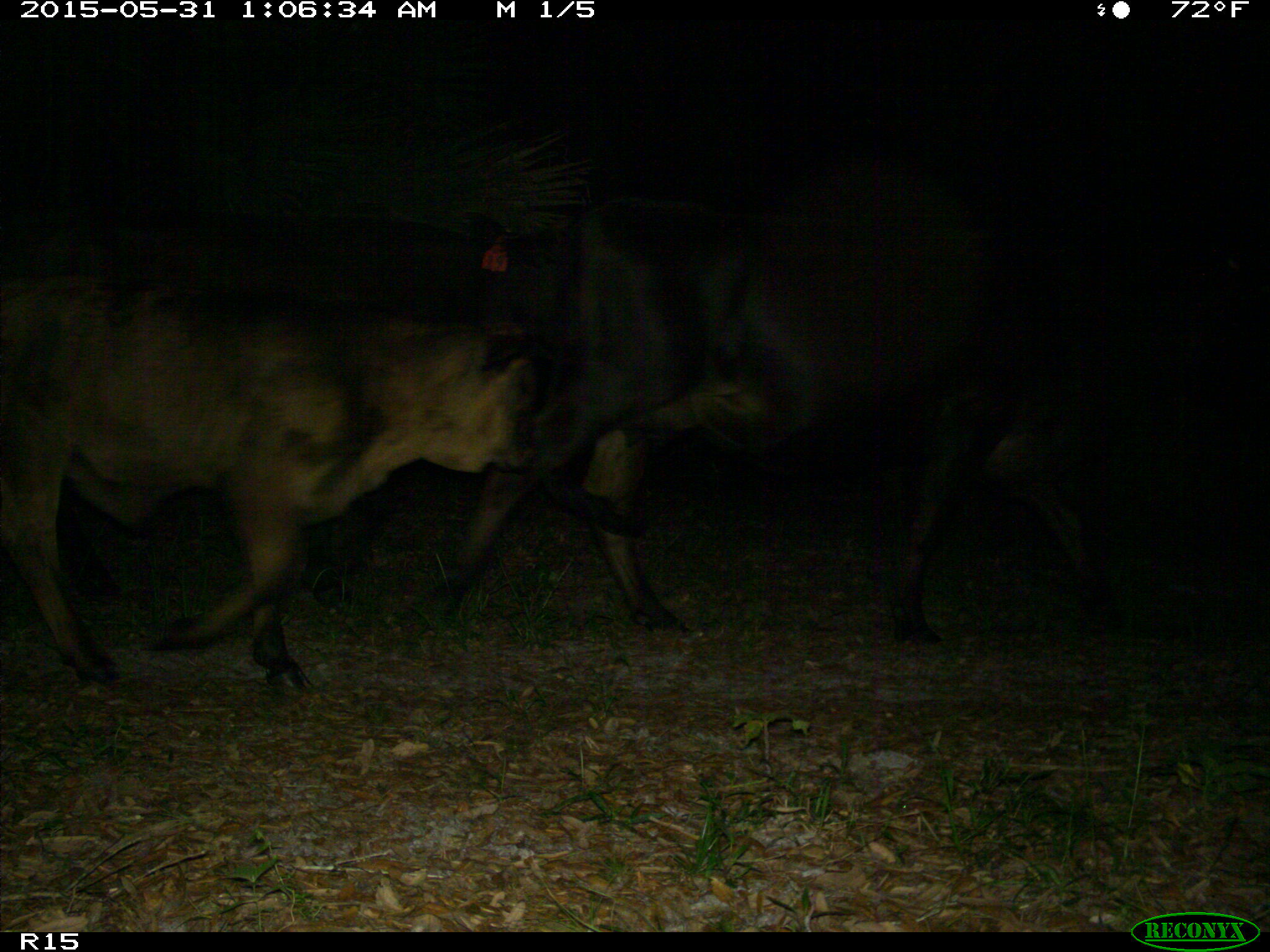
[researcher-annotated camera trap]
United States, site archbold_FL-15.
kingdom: Animalia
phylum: Chordata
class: Mammalia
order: Artiodactyla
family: Bovidae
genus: Bos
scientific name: Bos taurus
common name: domestic cow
Bos taurus (domestic cow).